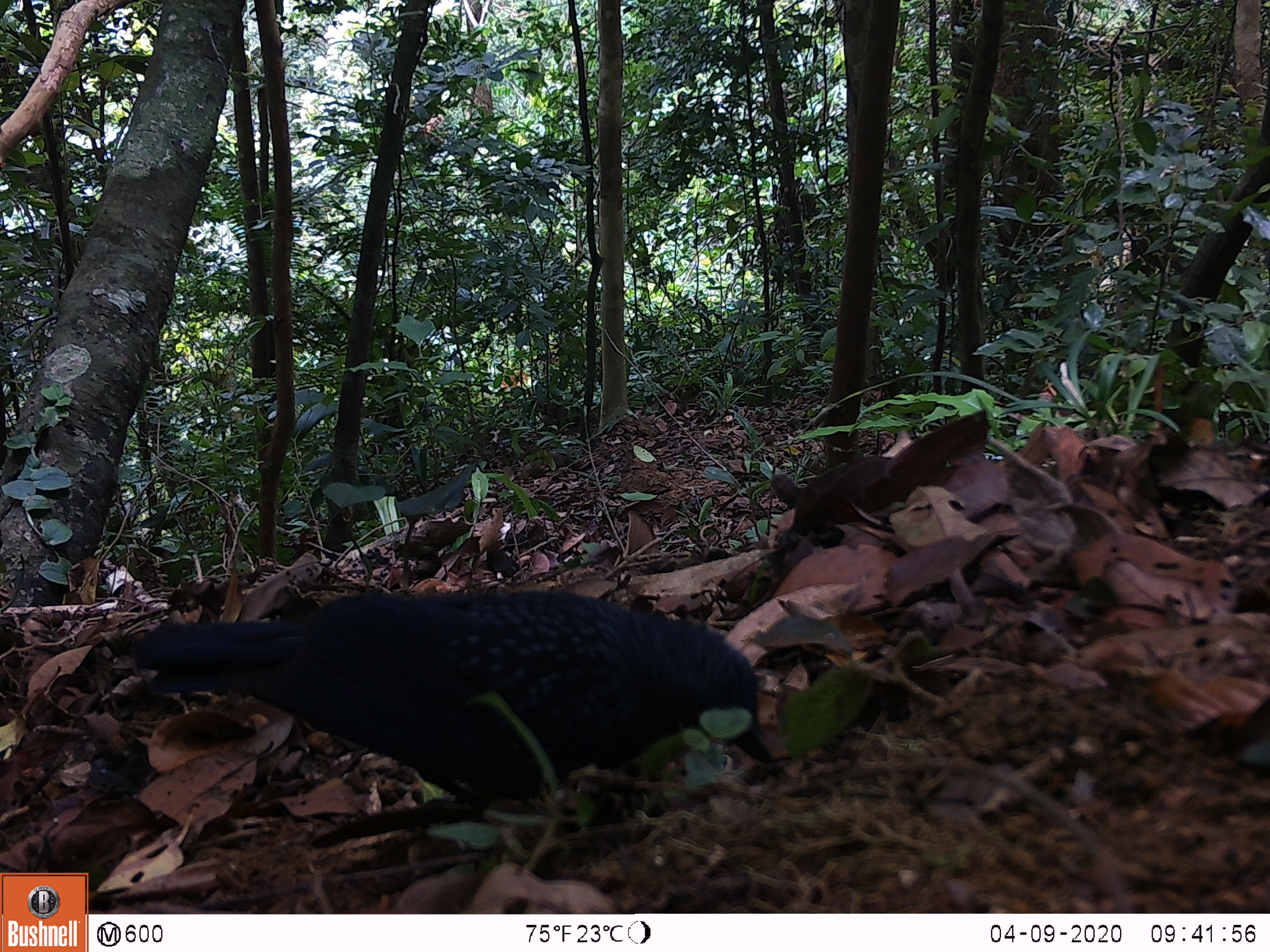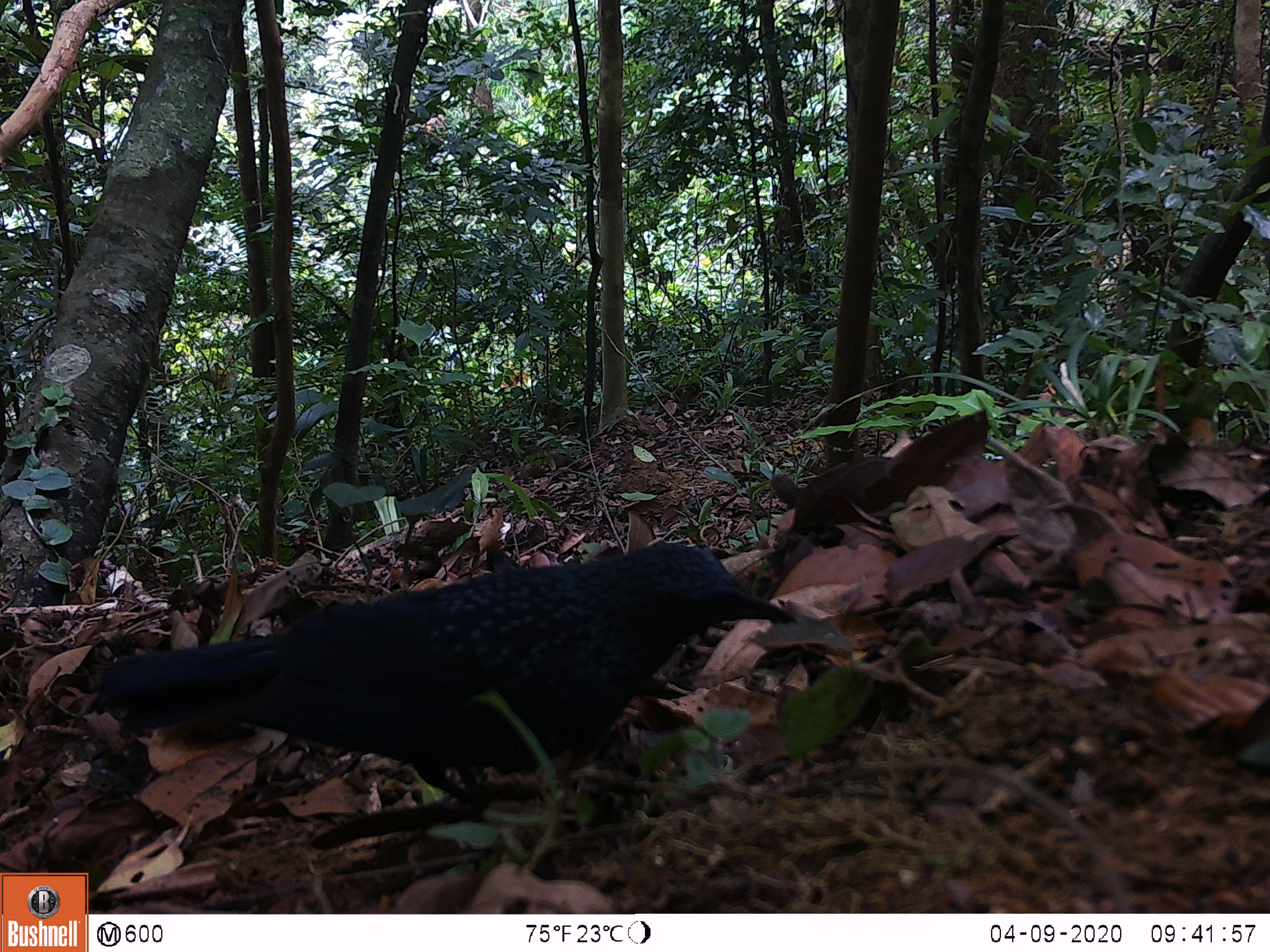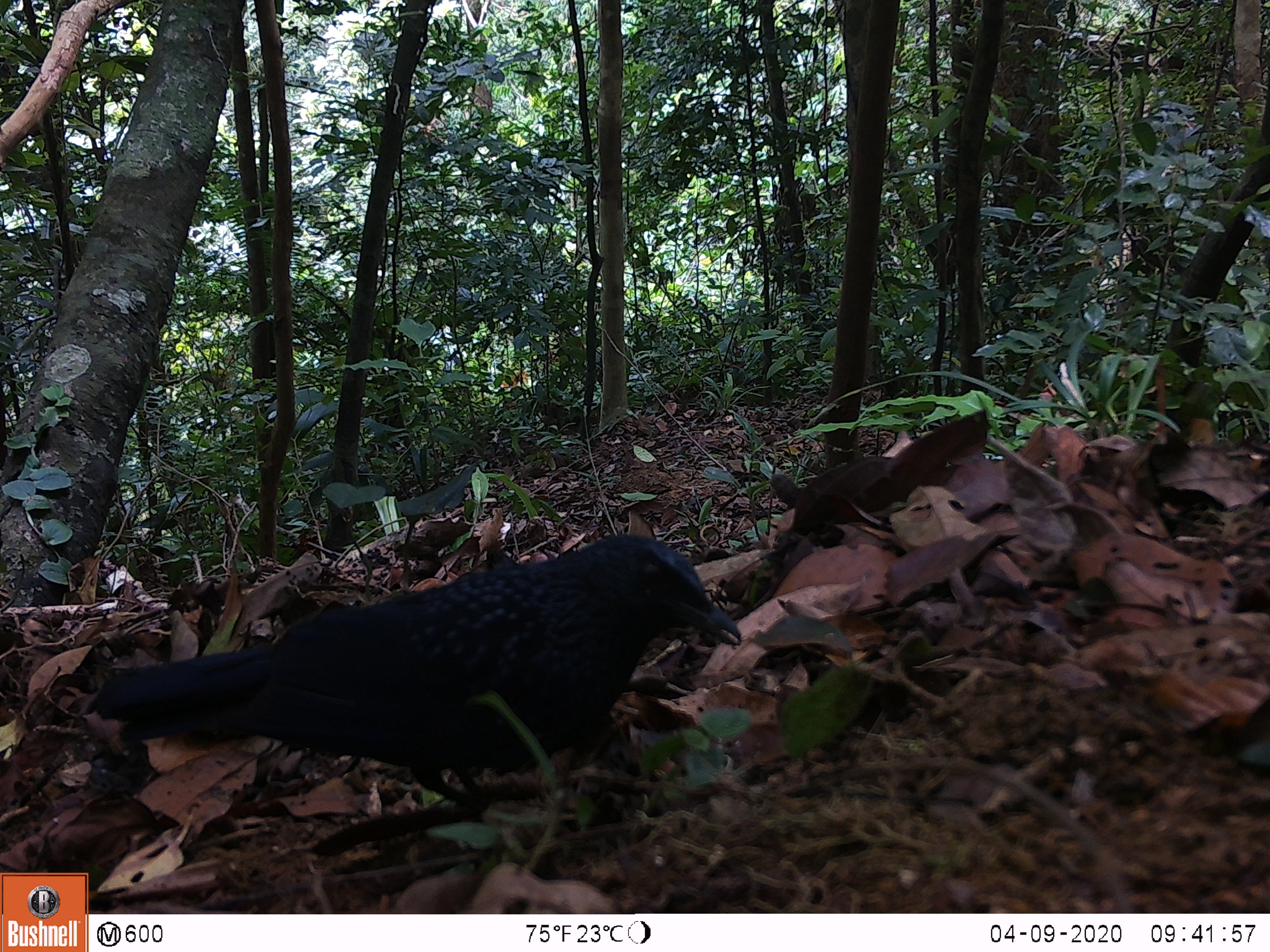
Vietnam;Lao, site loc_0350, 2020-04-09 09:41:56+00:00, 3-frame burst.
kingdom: Animalia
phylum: Chordata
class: Aves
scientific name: Aves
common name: bird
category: unidentified bird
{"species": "unidentified bird (bird) (Aves)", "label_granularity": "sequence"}